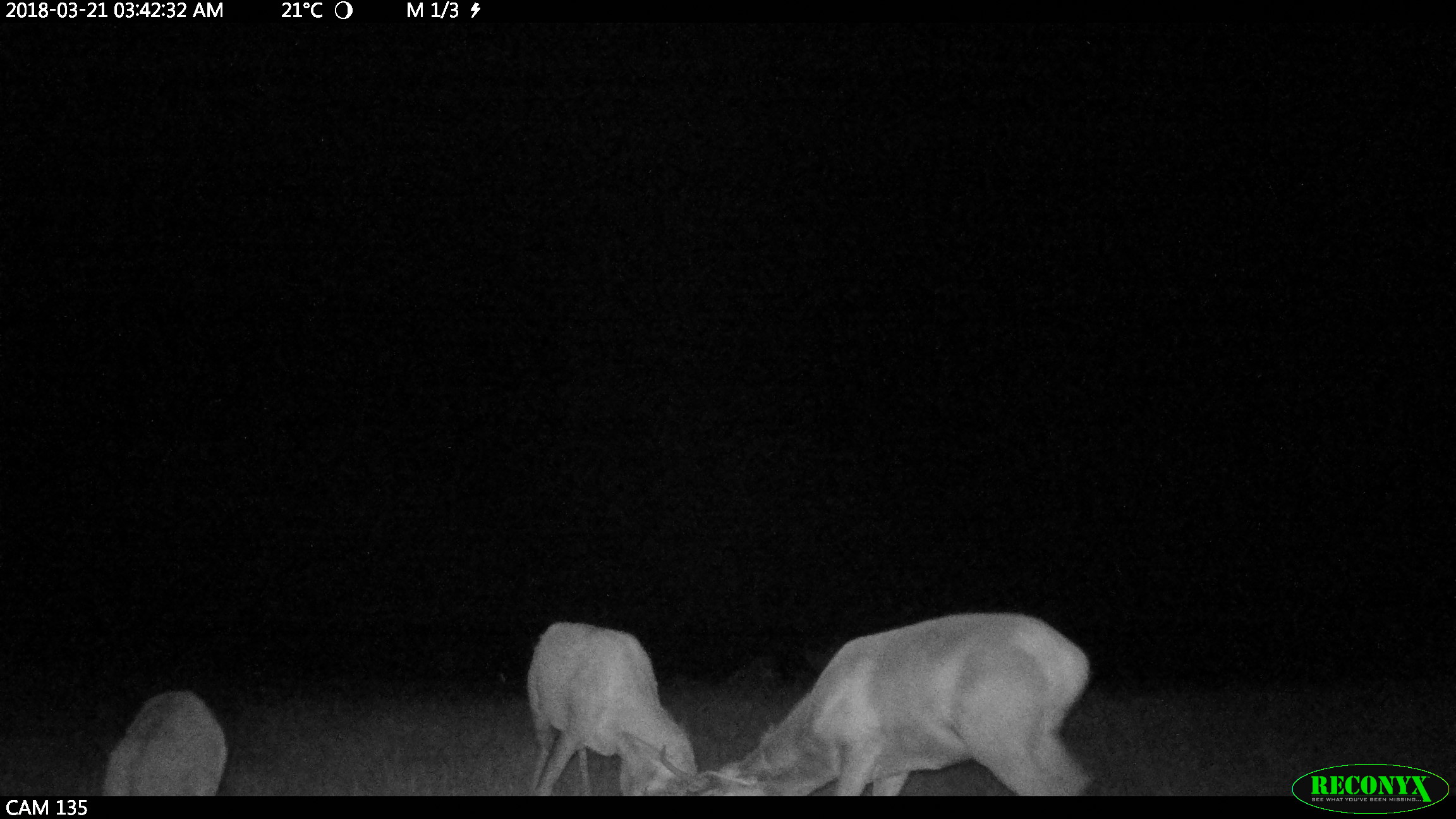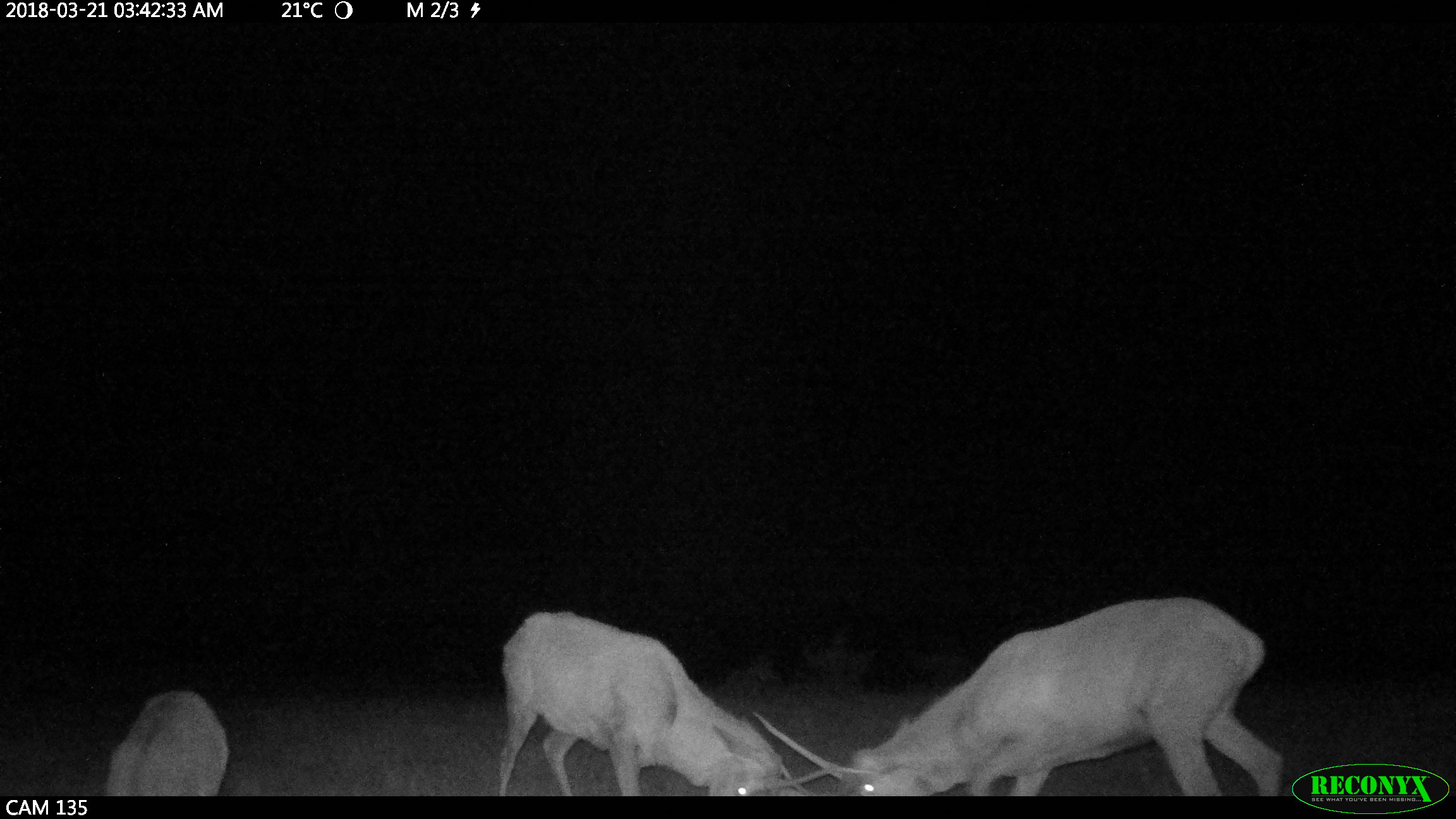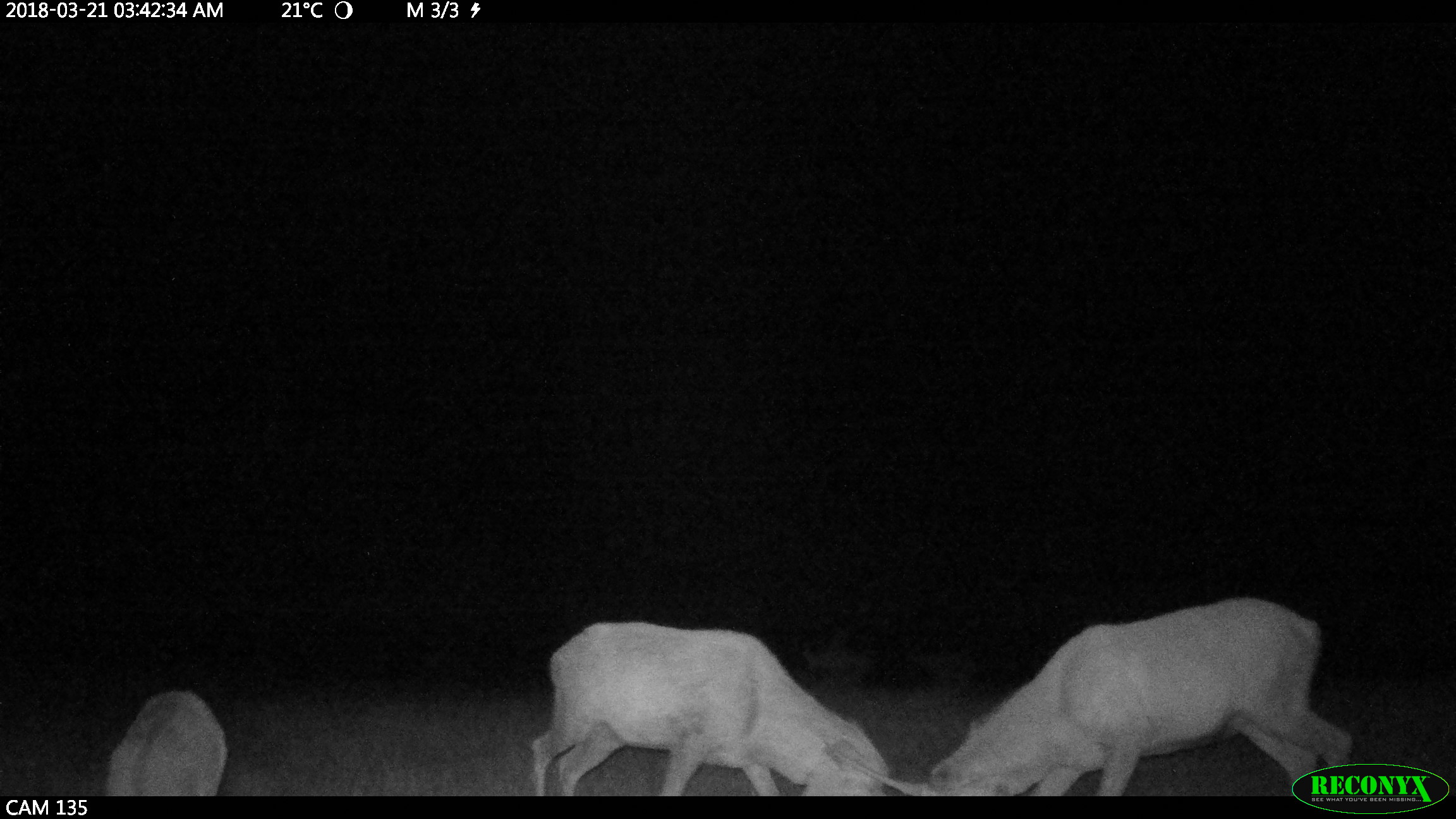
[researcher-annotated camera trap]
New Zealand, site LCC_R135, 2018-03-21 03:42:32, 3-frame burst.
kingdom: Animalia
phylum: Chordata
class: Mammalia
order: Artiodactyla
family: Cervidae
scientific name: Cervidae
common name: deer